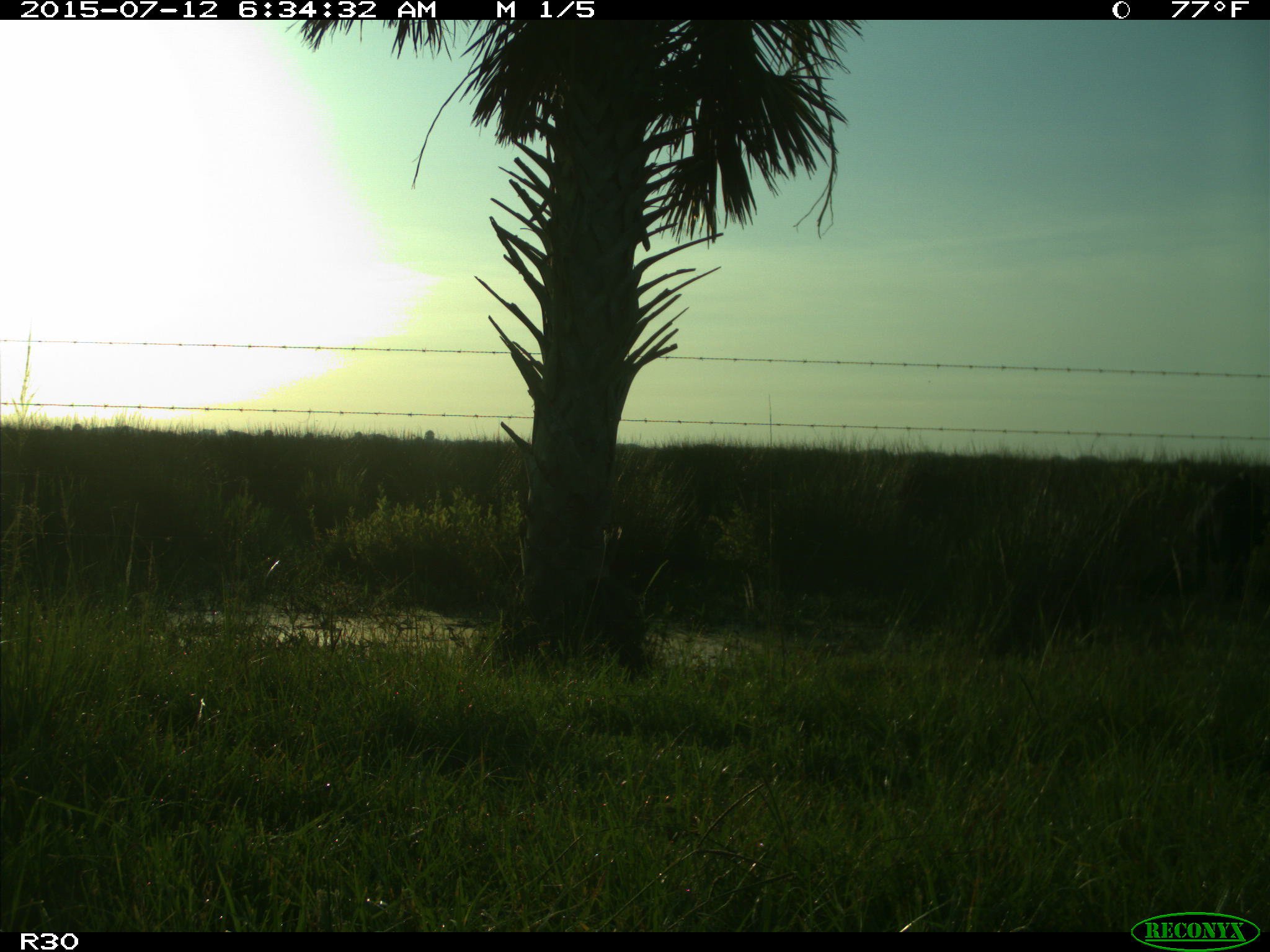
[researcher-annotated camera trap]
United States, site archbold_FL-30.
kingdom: Animalia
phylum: Chordata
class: Mammalia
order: Artiodactyla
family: Bovidae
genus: Bos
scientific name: Bos taurus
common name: domestic cow